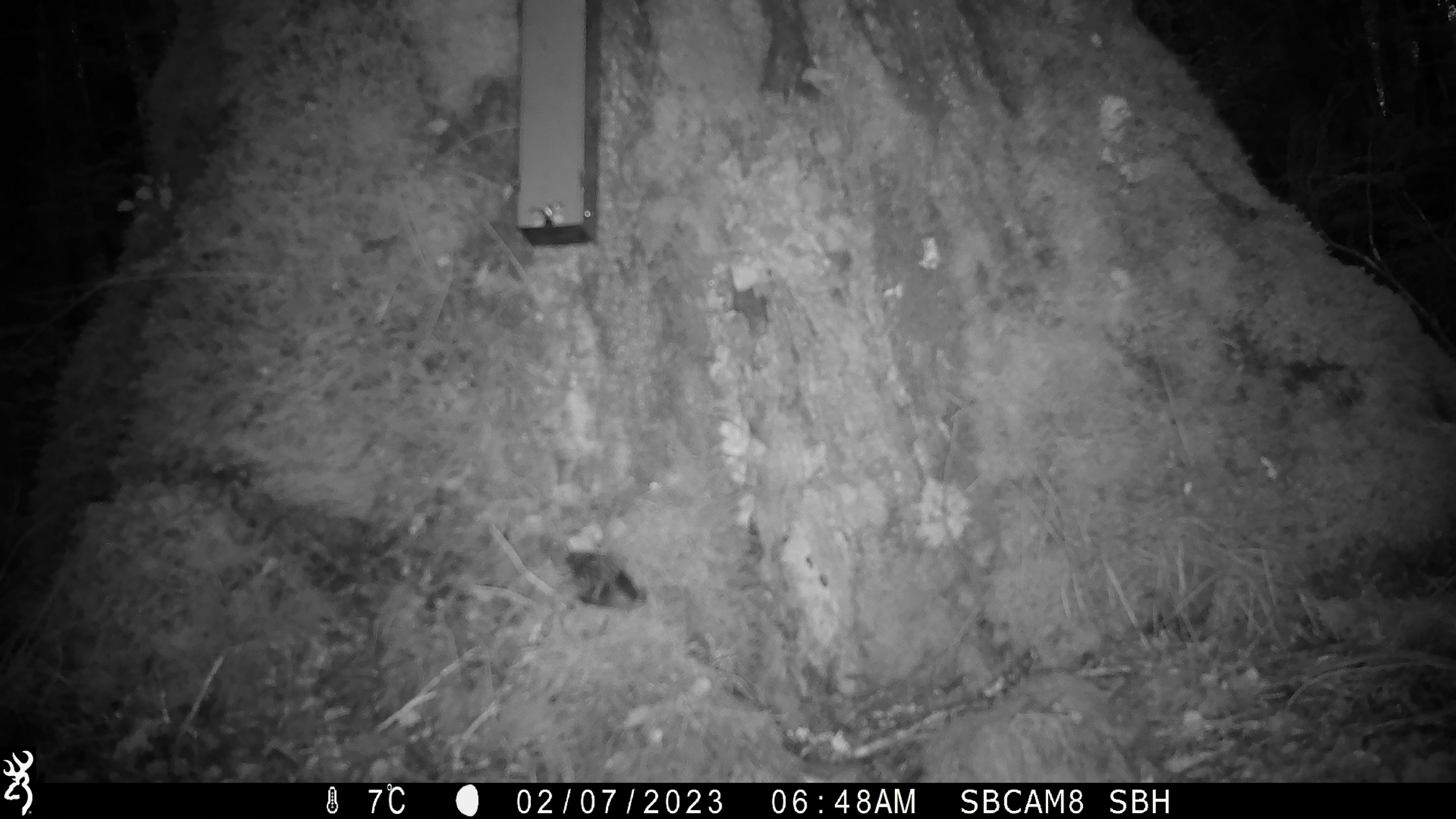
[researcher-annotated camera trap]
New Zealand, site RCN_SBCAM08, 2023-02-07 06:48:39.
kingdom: Animalia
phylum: Chordata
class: Aves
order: Passeriformes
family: Acanthisittidae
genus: Acanthisitta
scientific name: Acanthisitta chloris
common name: rifleman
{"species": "rifleman (Acanthisitta chloris)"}